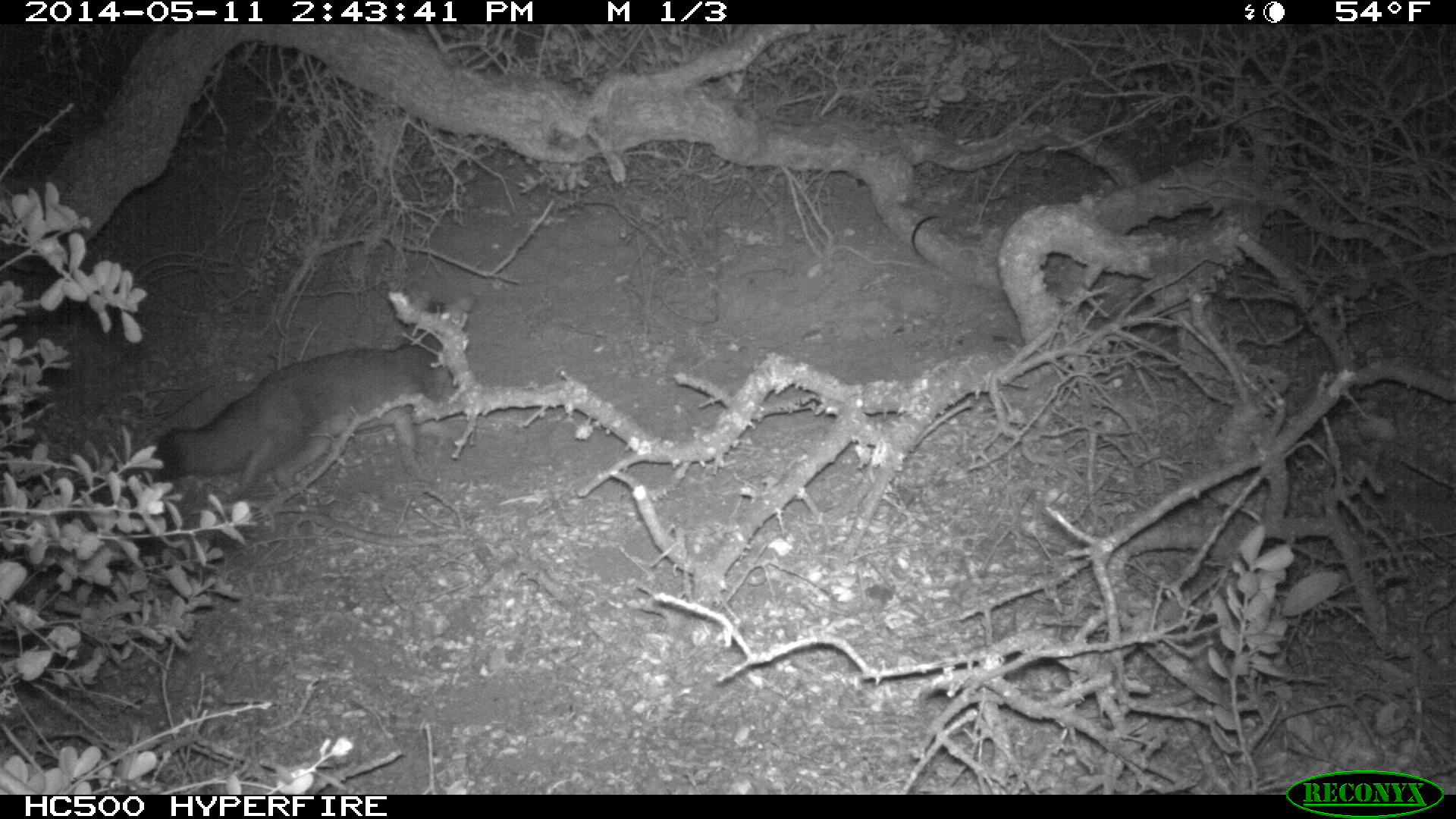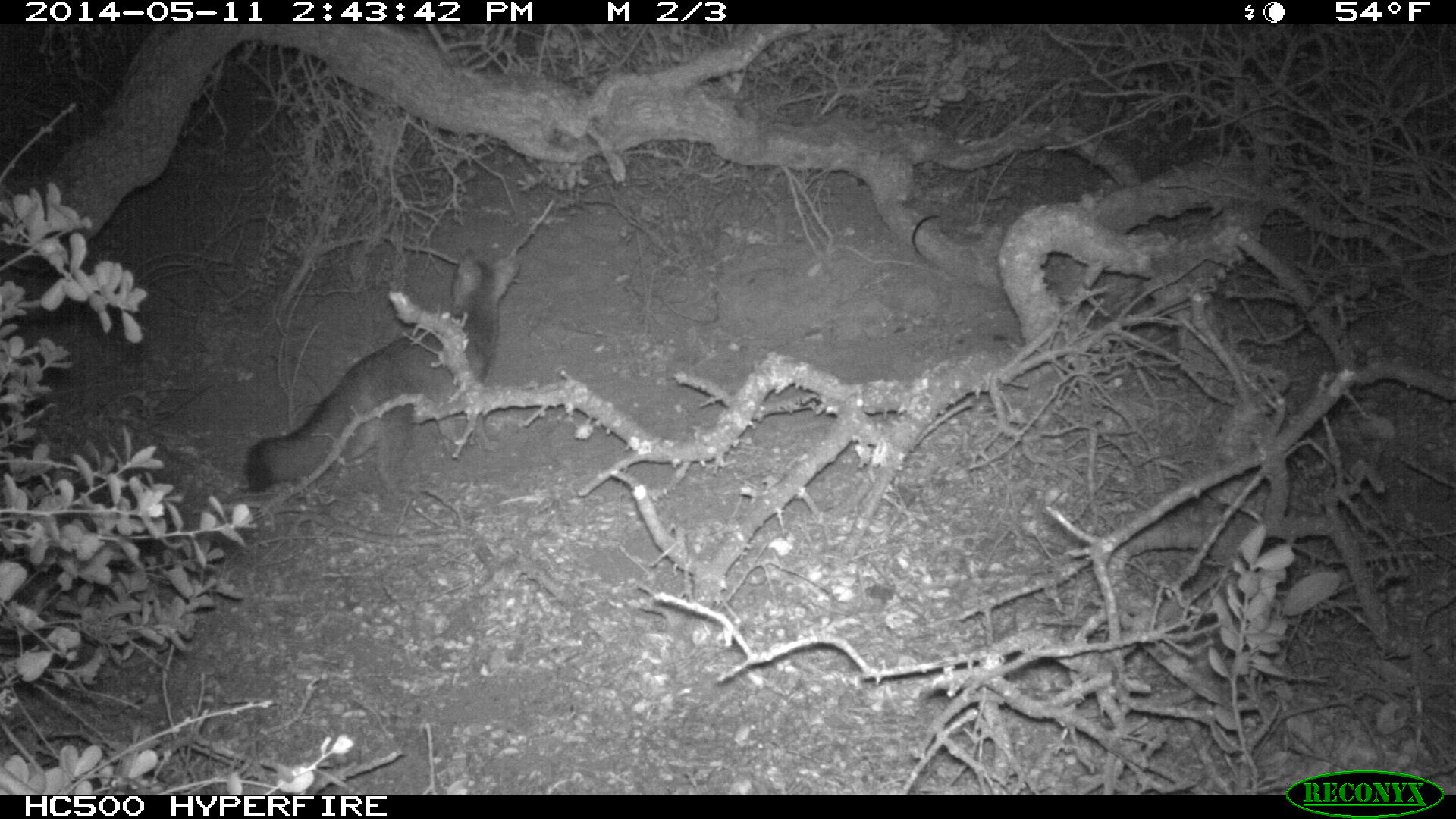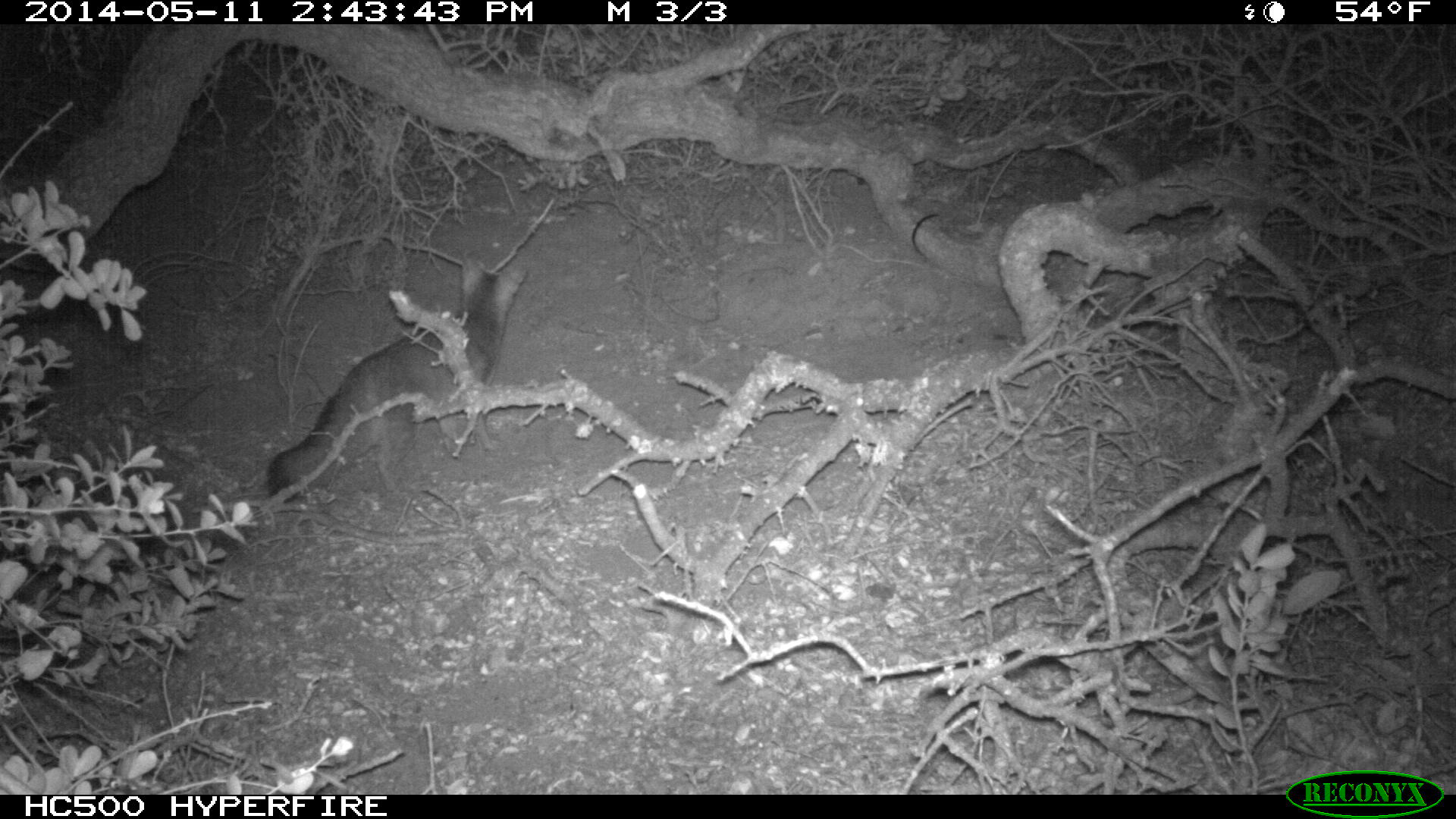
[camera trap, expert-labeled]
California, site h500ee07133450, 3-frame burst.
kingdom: Animalia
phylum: Chordata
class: Mammalia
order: Carnivora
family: Canidae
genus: Urocyon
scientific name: Urocyon littoralis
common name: island fox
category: fox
Fox (island fox) (Urocyon littoralis).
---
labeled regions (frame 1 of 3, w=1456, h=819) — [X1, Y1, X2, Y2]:
fox: [148, 292, 472, 503]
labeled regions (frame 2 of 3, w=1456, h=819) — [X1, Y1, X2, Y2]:
fox: [241, 246, 519, 493]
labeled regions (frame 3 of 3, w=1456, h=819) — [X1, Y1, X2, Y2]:
fox: [267, 250, 526, 503]